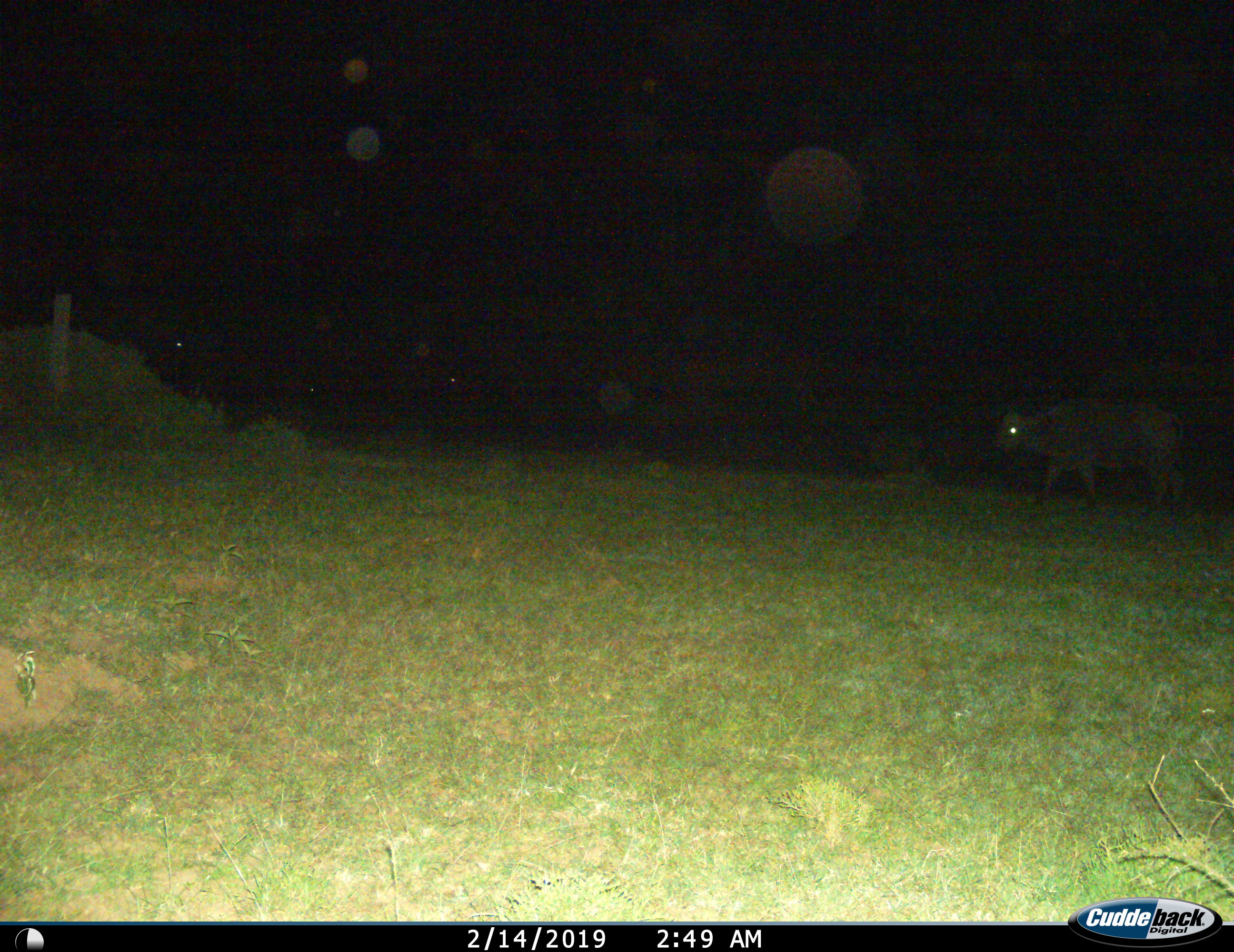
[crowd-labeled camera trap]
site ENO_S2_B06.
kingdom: Animalia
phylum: Chordata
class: Mammalia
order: Artiodactyla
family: Bovidae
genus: Syncerus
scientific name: Syncerus caffer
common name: african buffalo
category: buffalo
Buffalo (african buffalo) (Syncerus caffer), count 1. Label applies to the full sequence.